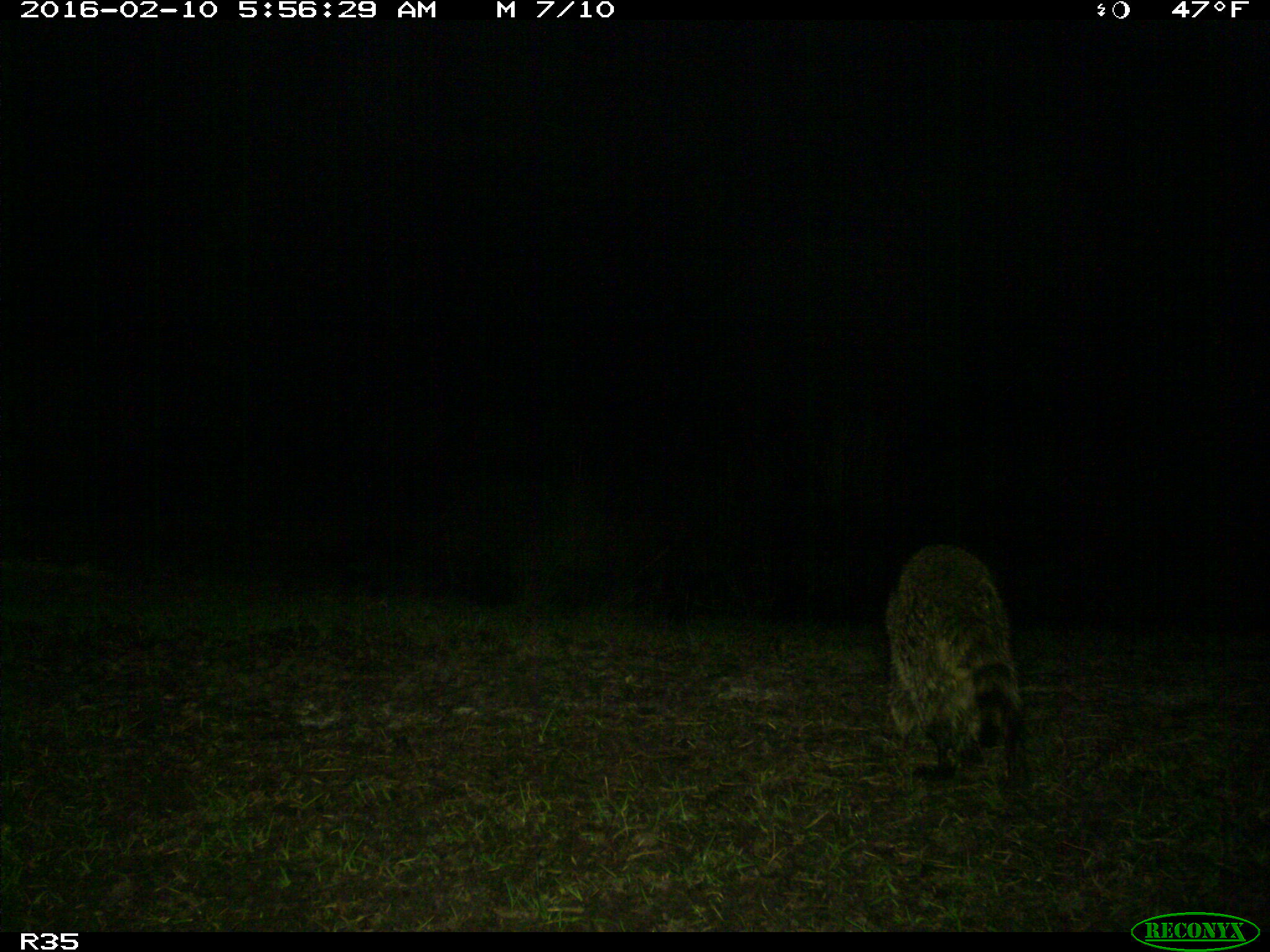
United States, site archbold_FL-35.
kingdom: Animalia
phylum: Chordata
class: Mammalia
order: Carnivora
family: Procyonidae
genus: Procyon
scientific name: Procyon lotor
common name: common raccoon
Procyon lotor (common raccoon).